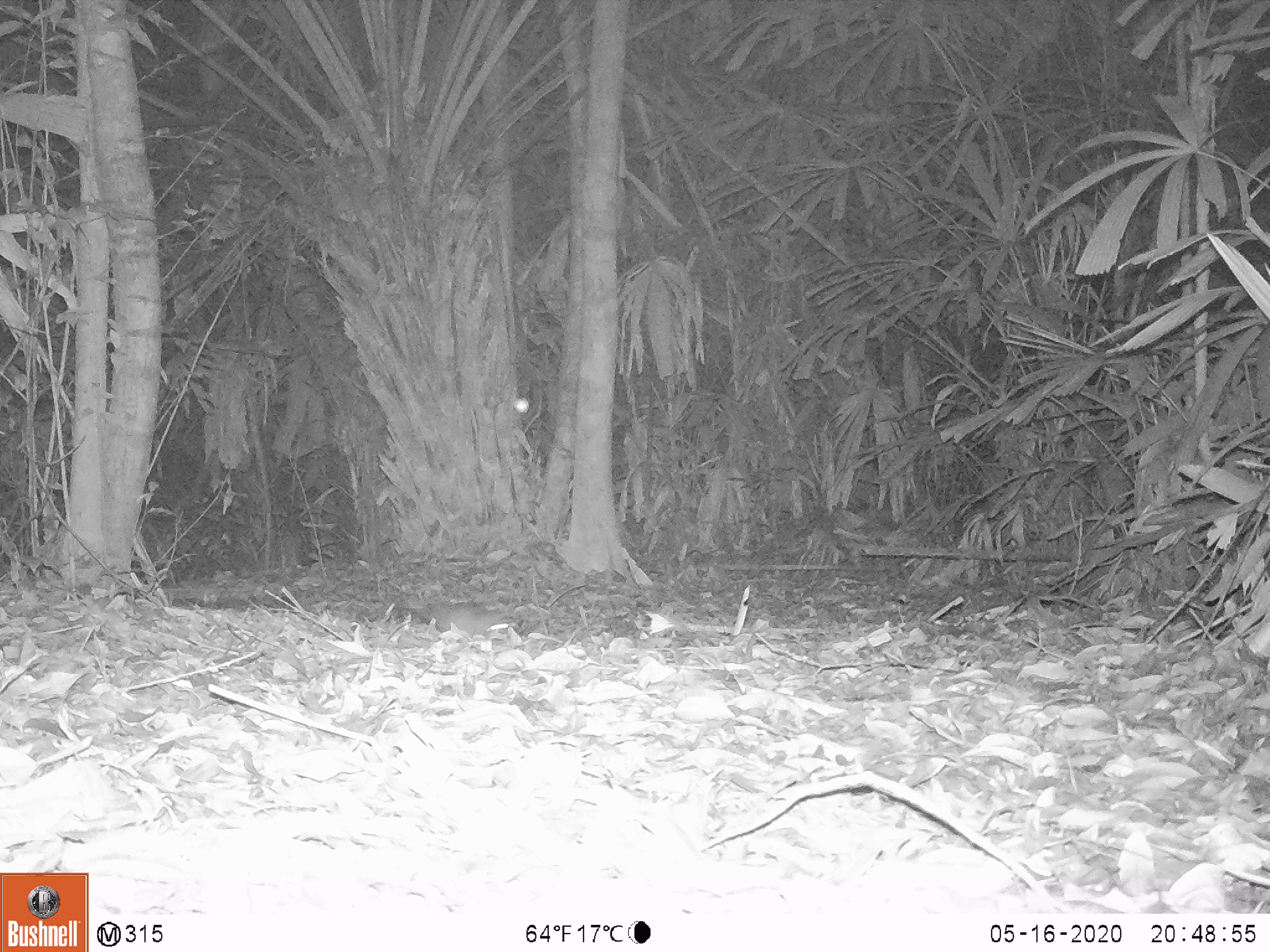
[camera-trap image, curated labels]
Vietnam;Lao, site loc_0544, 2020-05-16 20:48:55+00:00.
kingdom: Animalia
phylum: Chordata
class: Mammalia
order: Rodentia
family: Muridae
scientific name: Muridae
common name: old-world mice and rats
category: unidentified murid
Unidentified murid (old-world mice and rats) (Muridae). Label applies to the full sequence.